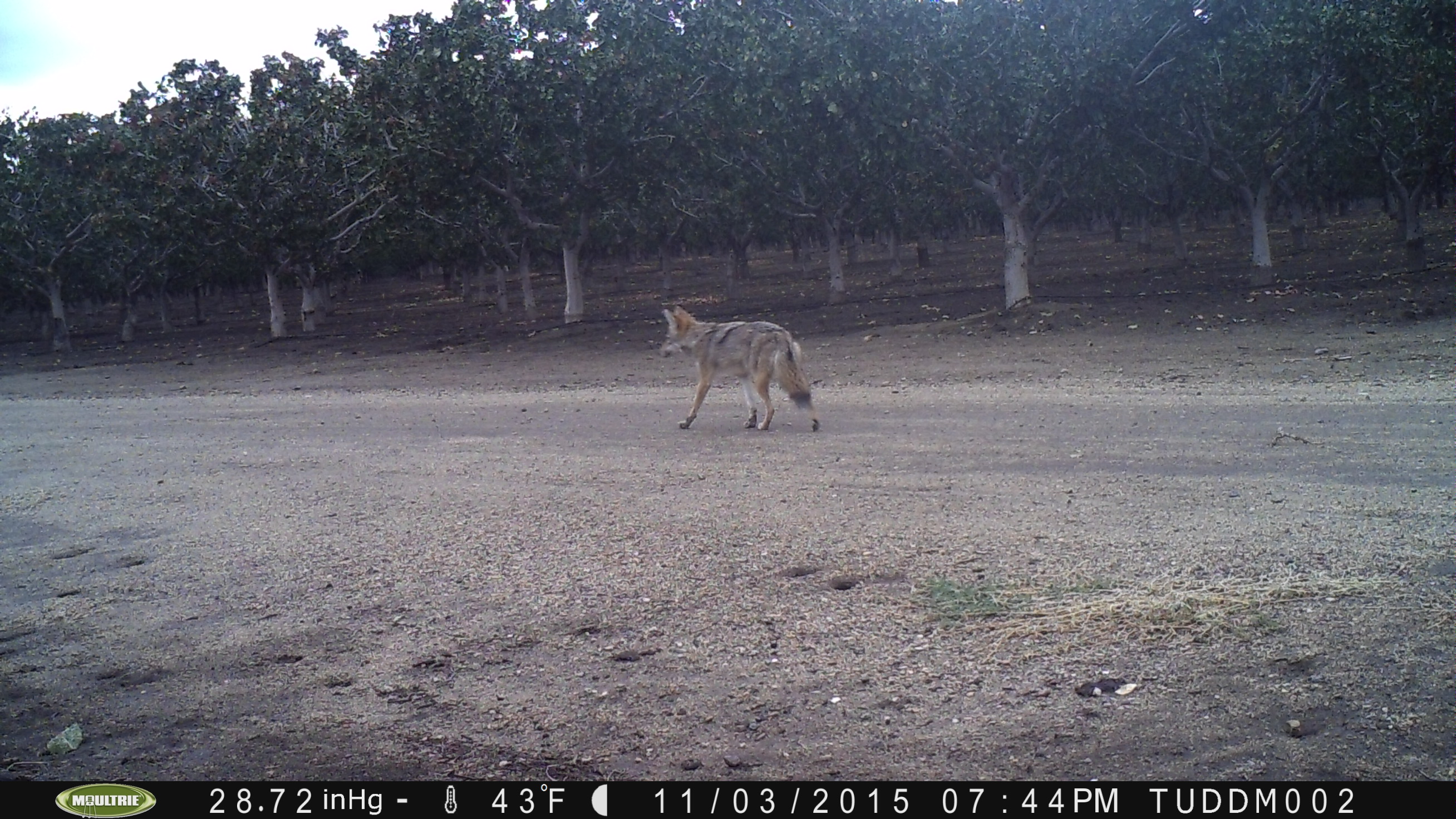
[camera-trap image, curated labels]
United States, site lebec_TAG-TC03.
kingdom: Animalia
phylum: Chordata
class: Mammalia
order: Carnivora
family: Canidae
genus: Canis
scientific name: Canis latrans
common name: coyote